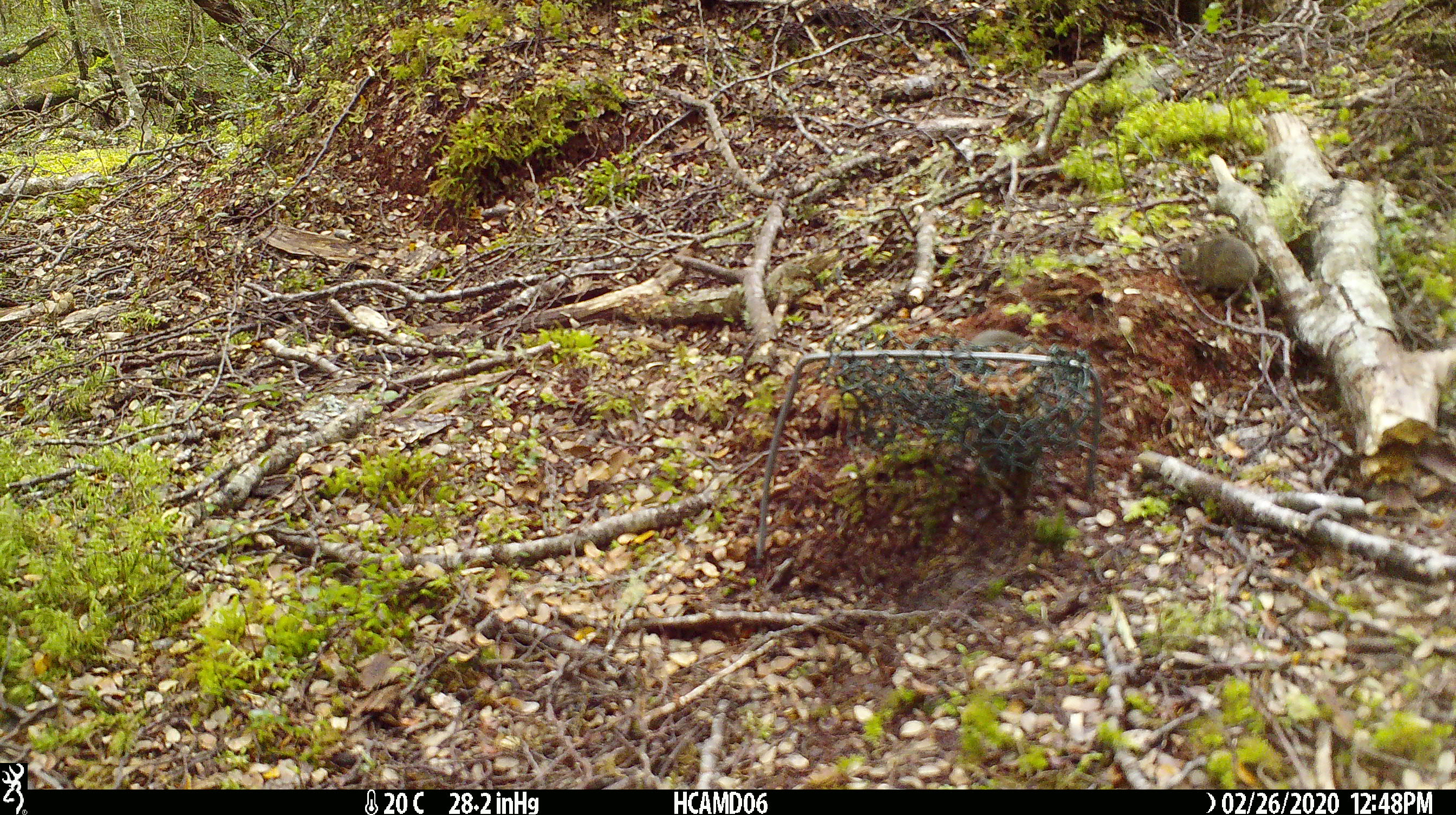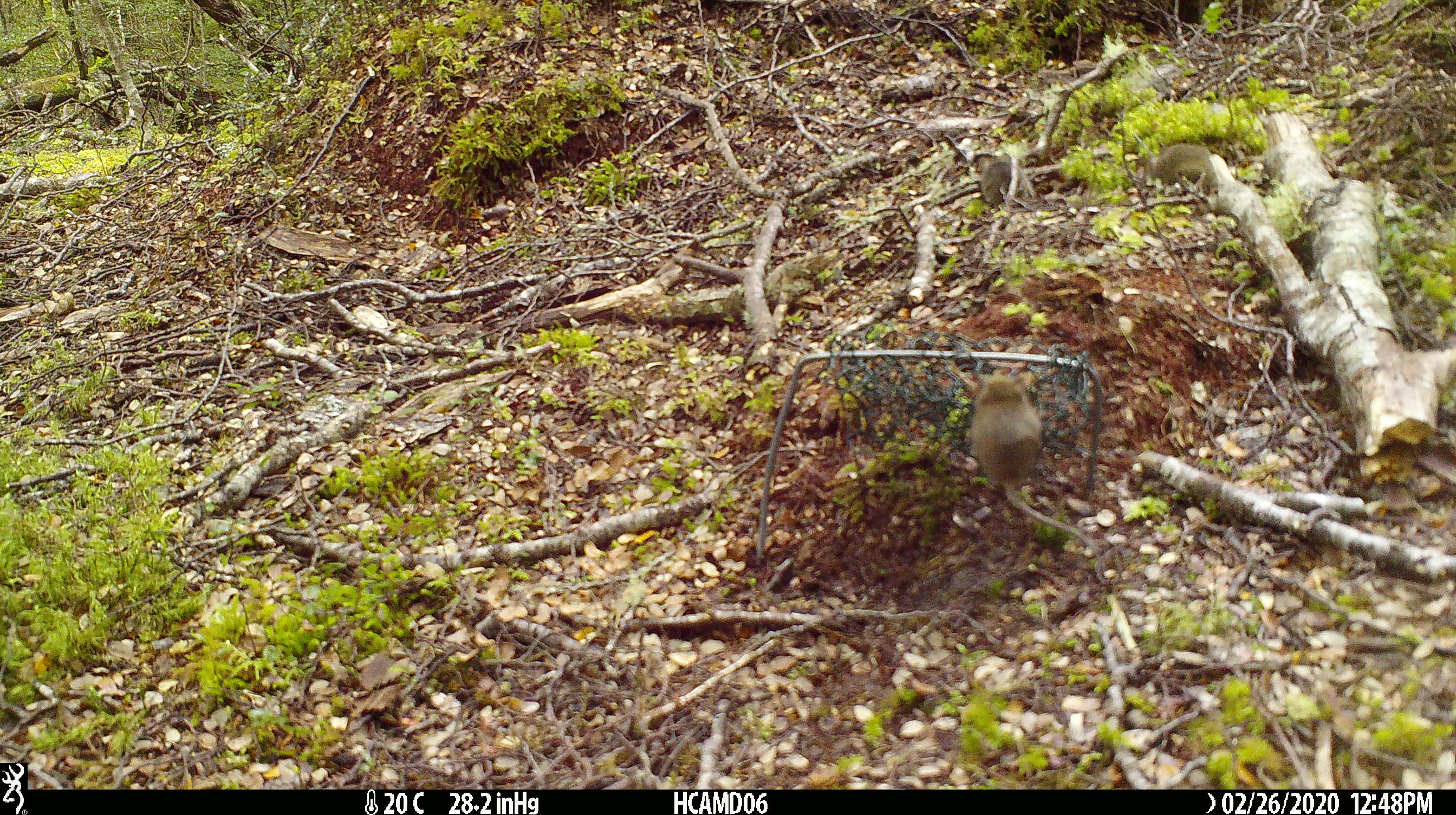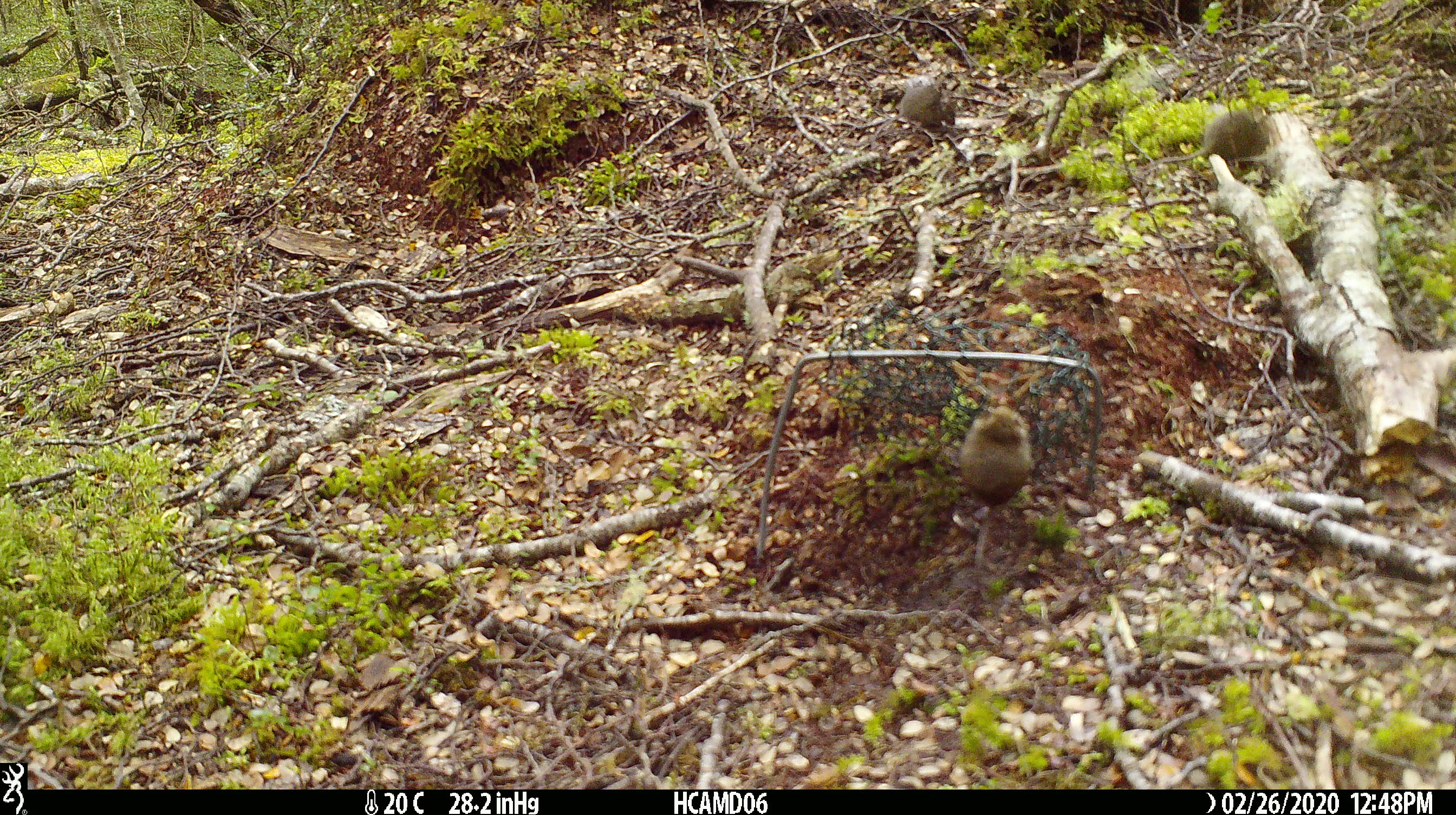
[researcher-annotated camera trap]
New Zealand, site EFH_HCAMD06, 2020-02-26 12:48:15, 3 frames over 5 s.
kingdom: Animalia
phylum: Chordata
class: Mammalia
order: Rodentia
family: Muridae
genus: Mus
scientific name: Mus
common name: mouse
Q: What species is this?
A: Mouse (Mus).